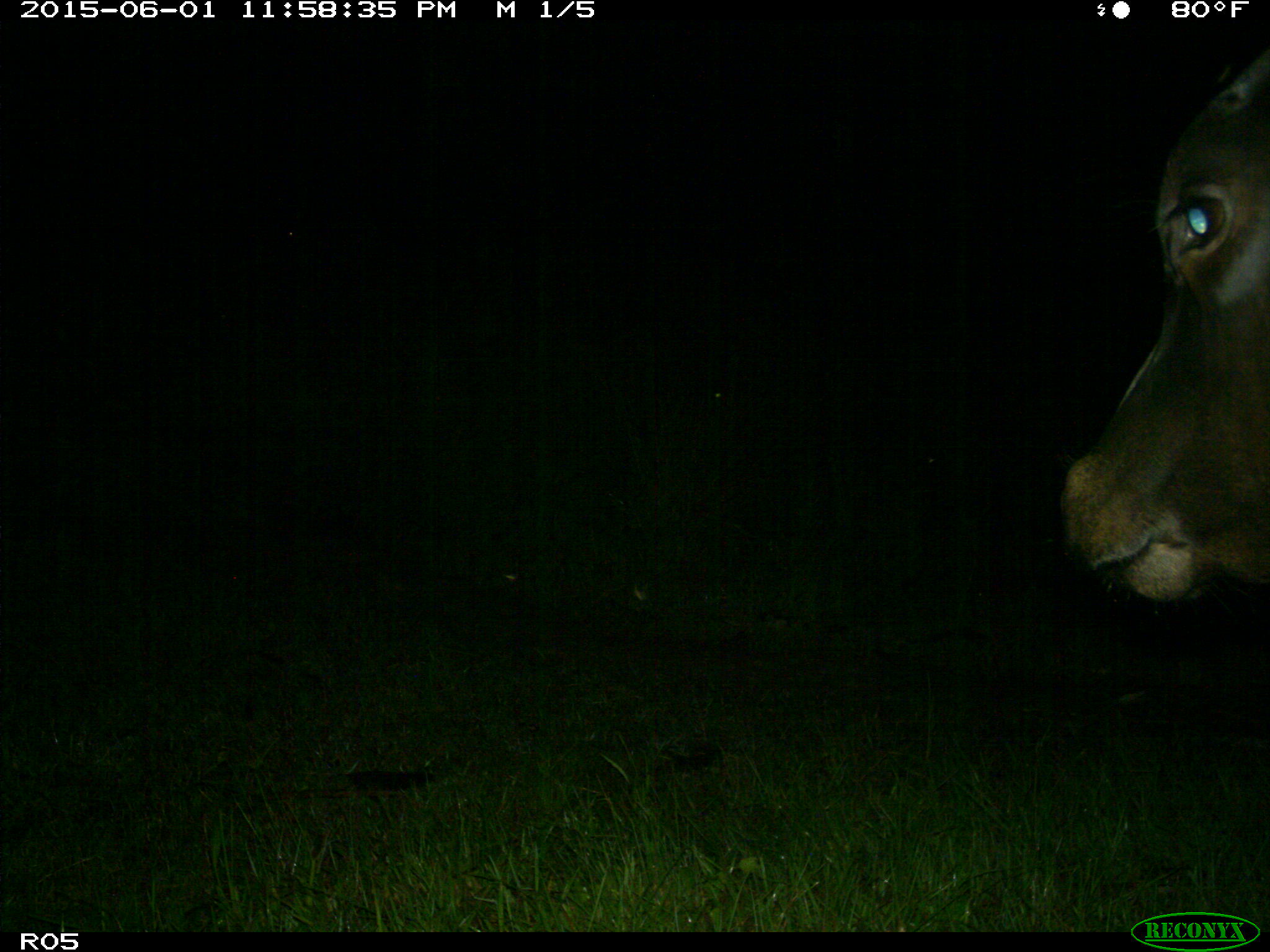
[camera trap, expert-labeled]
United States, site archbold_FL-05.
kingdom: Animalia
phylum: Chordata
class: Mammalia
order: Artiodactyla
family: Bovidae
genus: Bos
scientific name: Bos taurus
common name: domestic cow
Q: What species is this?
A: Bos taurus (domestic cow).